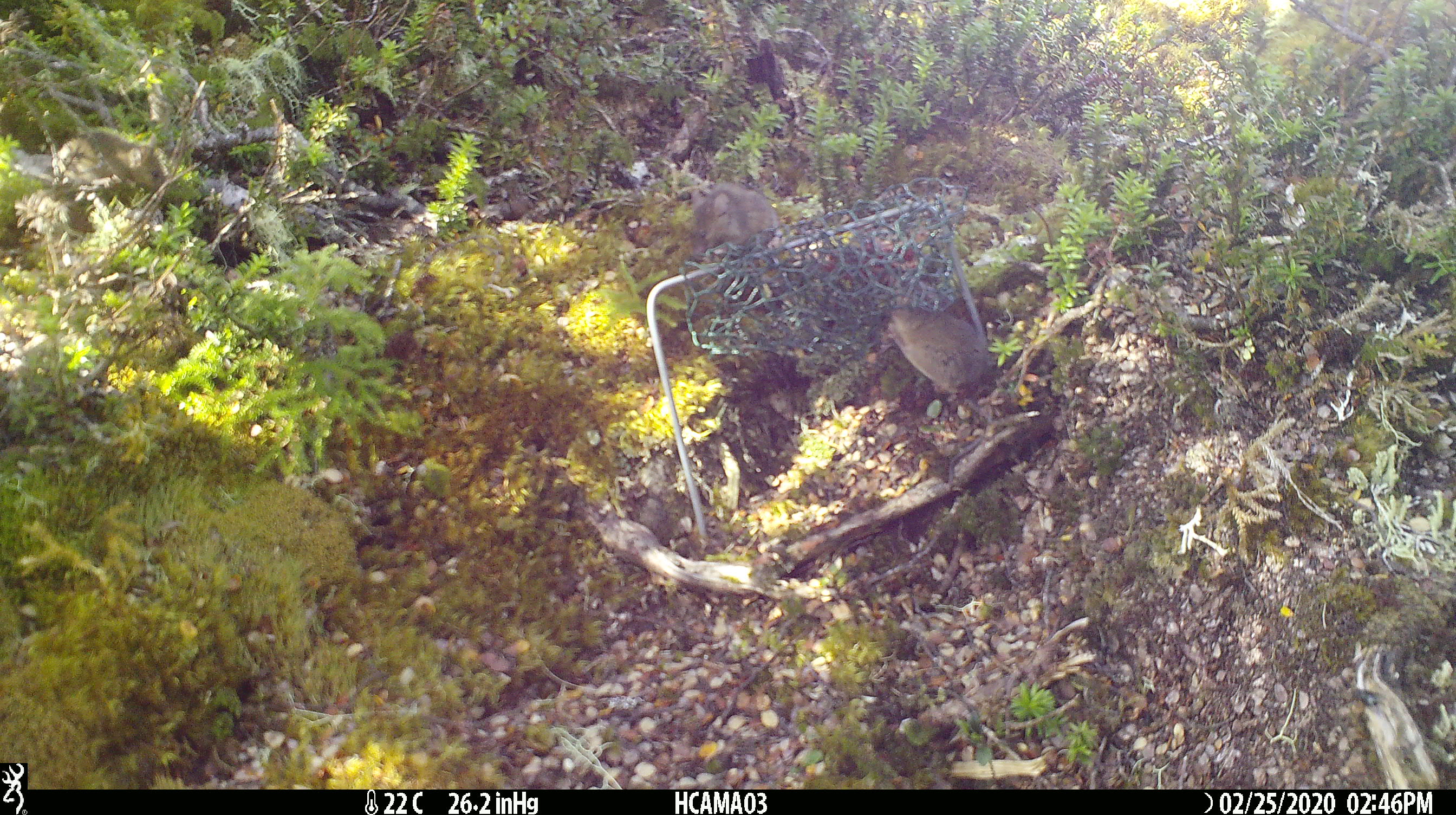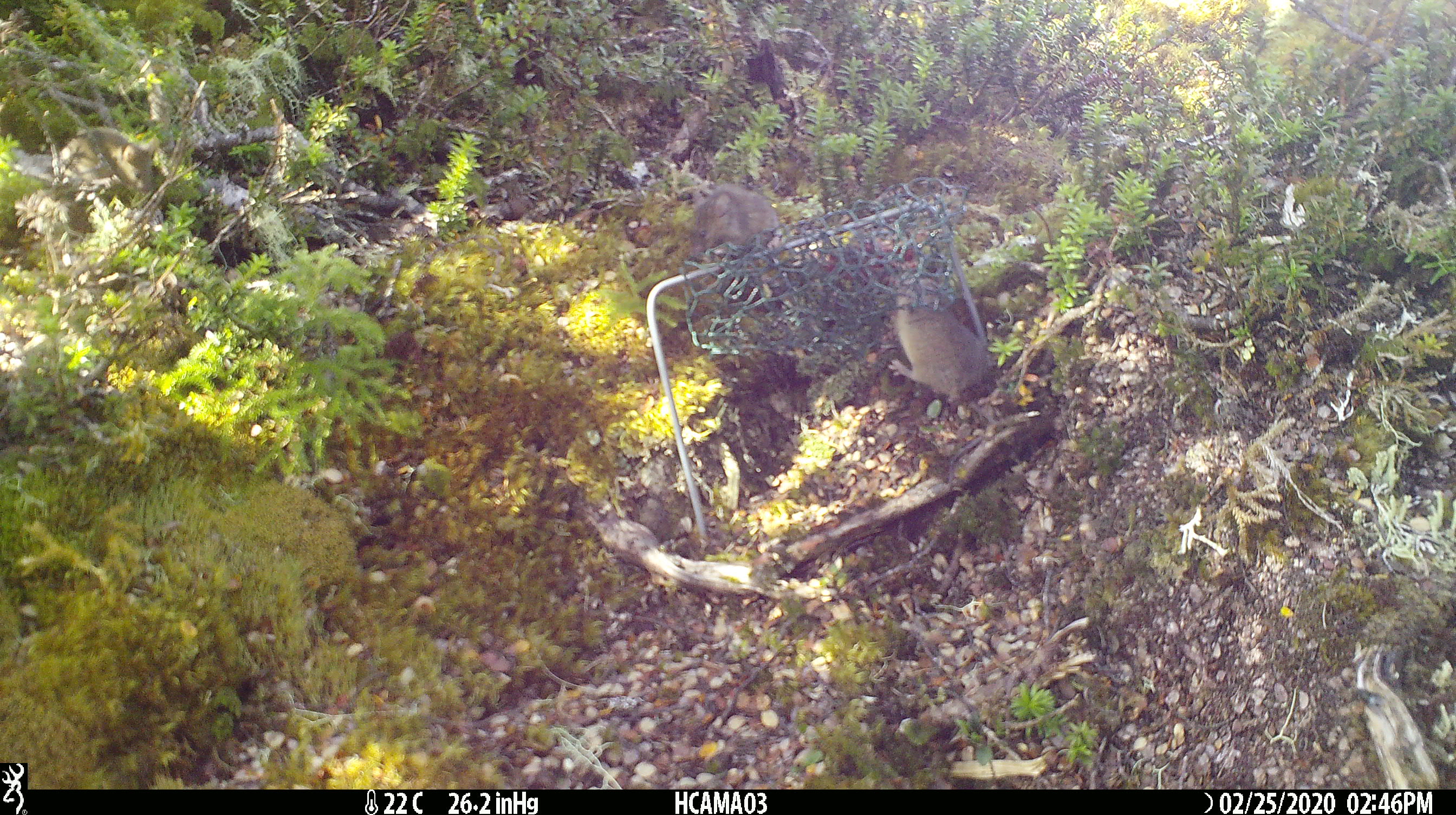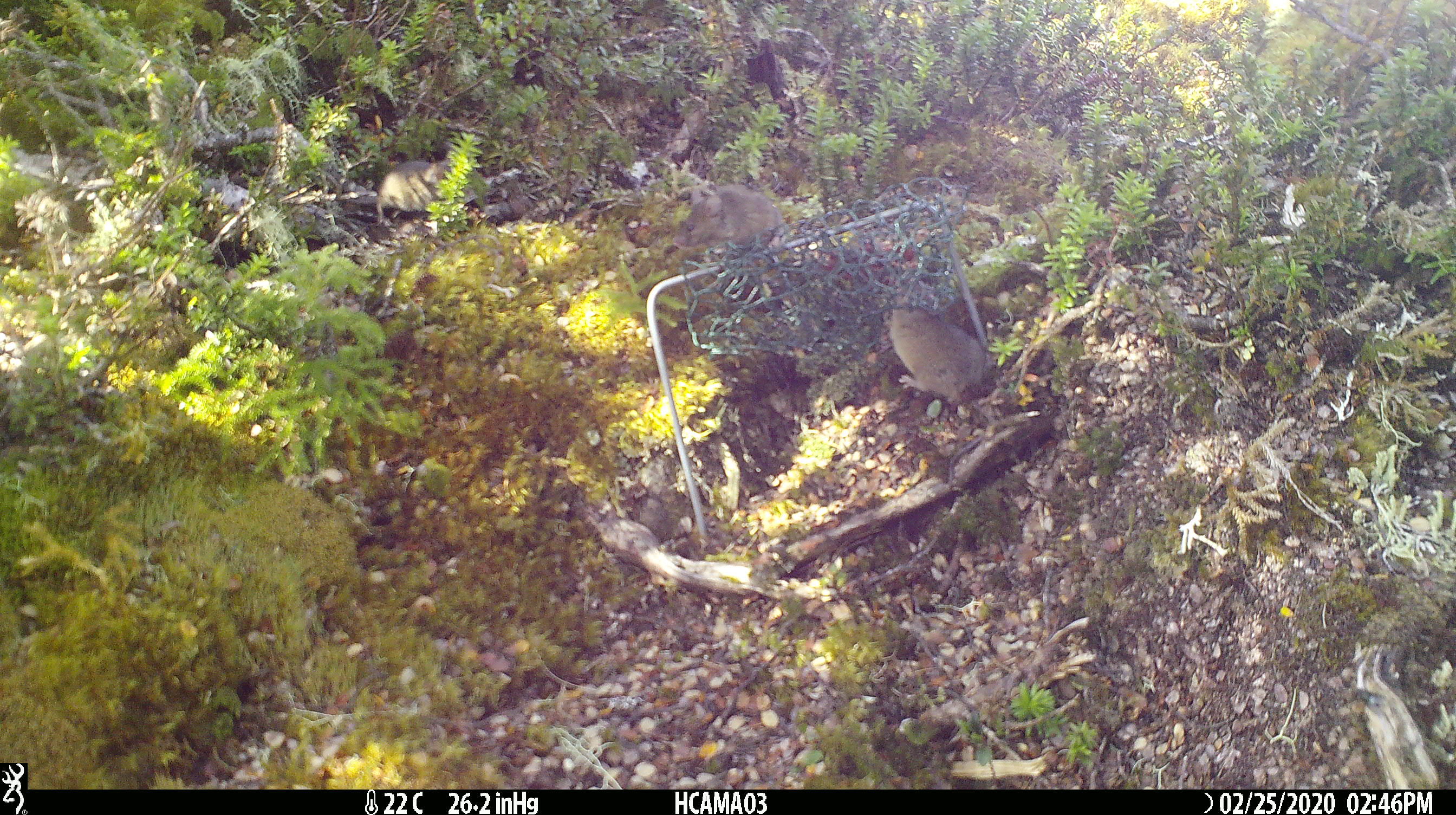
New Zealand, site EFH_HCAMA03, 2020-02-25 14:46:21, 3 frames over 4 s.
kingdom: Animalia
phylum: Chordata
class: Mammalia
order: Rodentia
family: Muridae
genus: Mus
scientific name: Mus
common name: mouse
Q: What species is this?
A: Mouse (Mus).